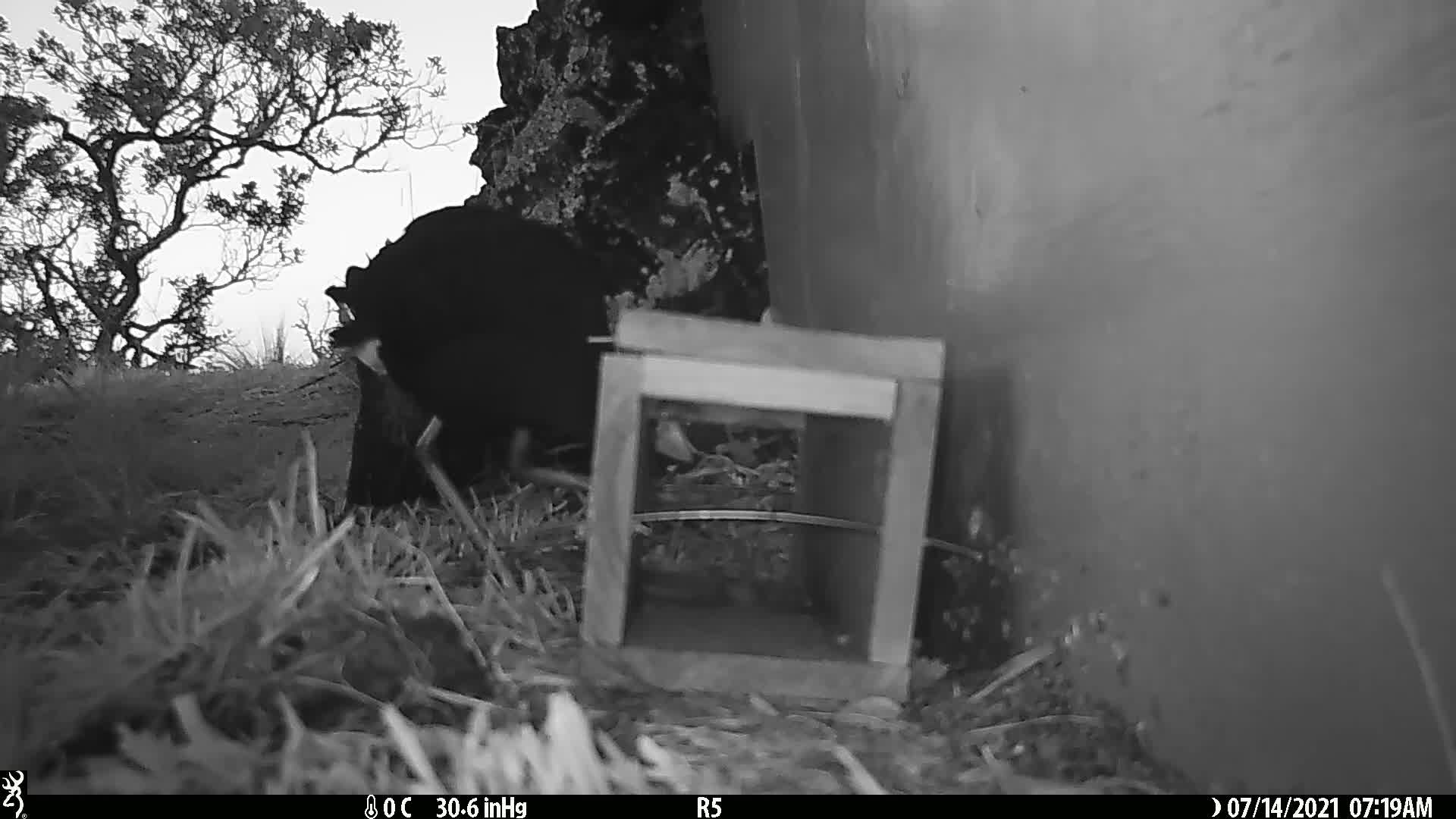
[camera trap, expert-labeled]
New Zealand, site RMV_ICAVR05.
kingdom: Animalia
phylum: Chordata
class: Aves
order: Gruiformes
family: Rallidae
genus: Porphyrio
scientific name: Porphyrio melanotus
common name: australasian swamphen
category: pukeko